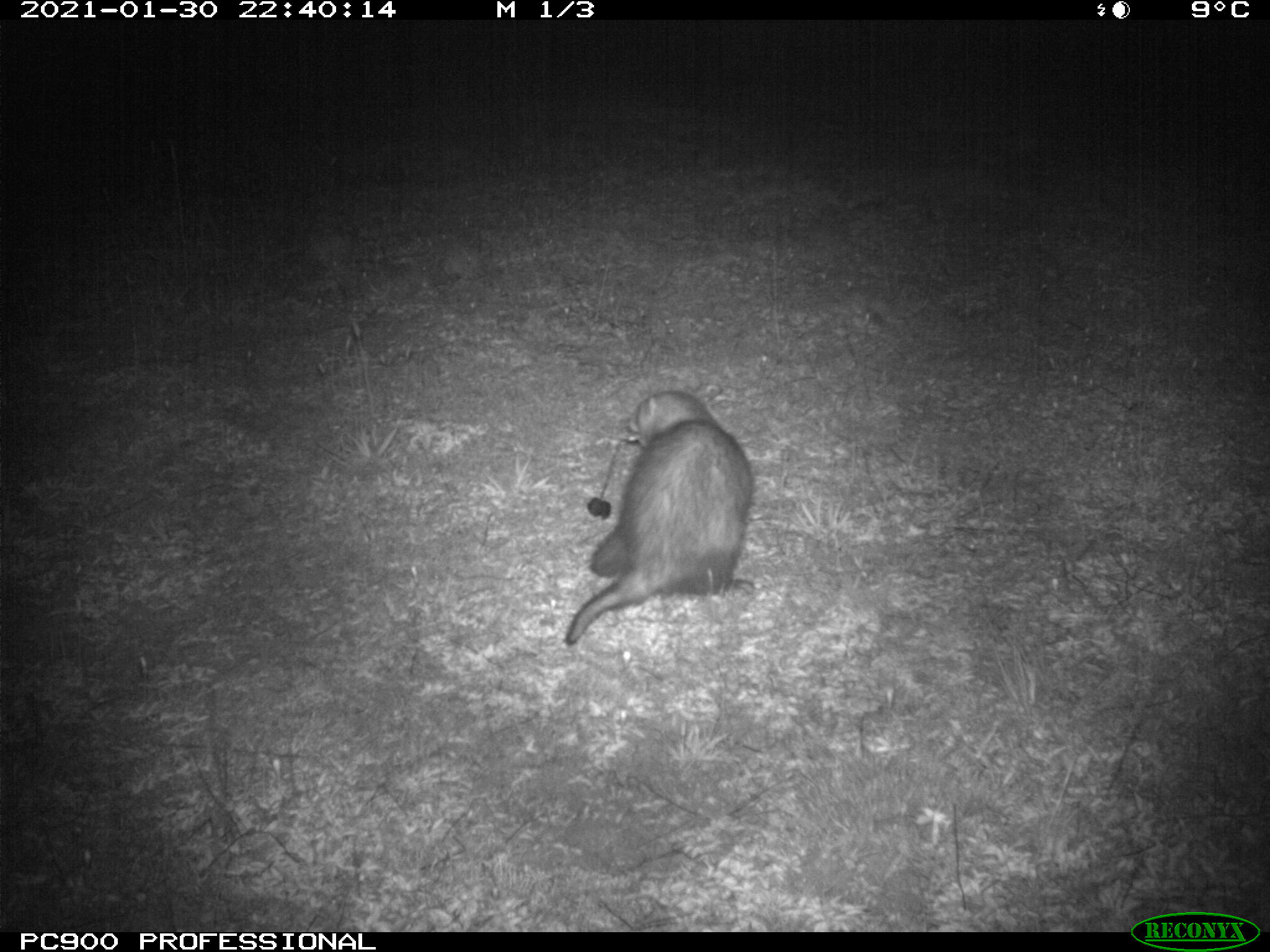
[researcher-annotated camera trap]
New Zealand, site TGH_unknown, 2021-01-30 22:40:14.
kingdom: Animalia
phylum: Chordata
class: Mammalia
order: Carnivora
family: Mustelidae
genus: Mustela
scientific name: Mustela furo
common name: ferret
Ferret (Mustela furo).